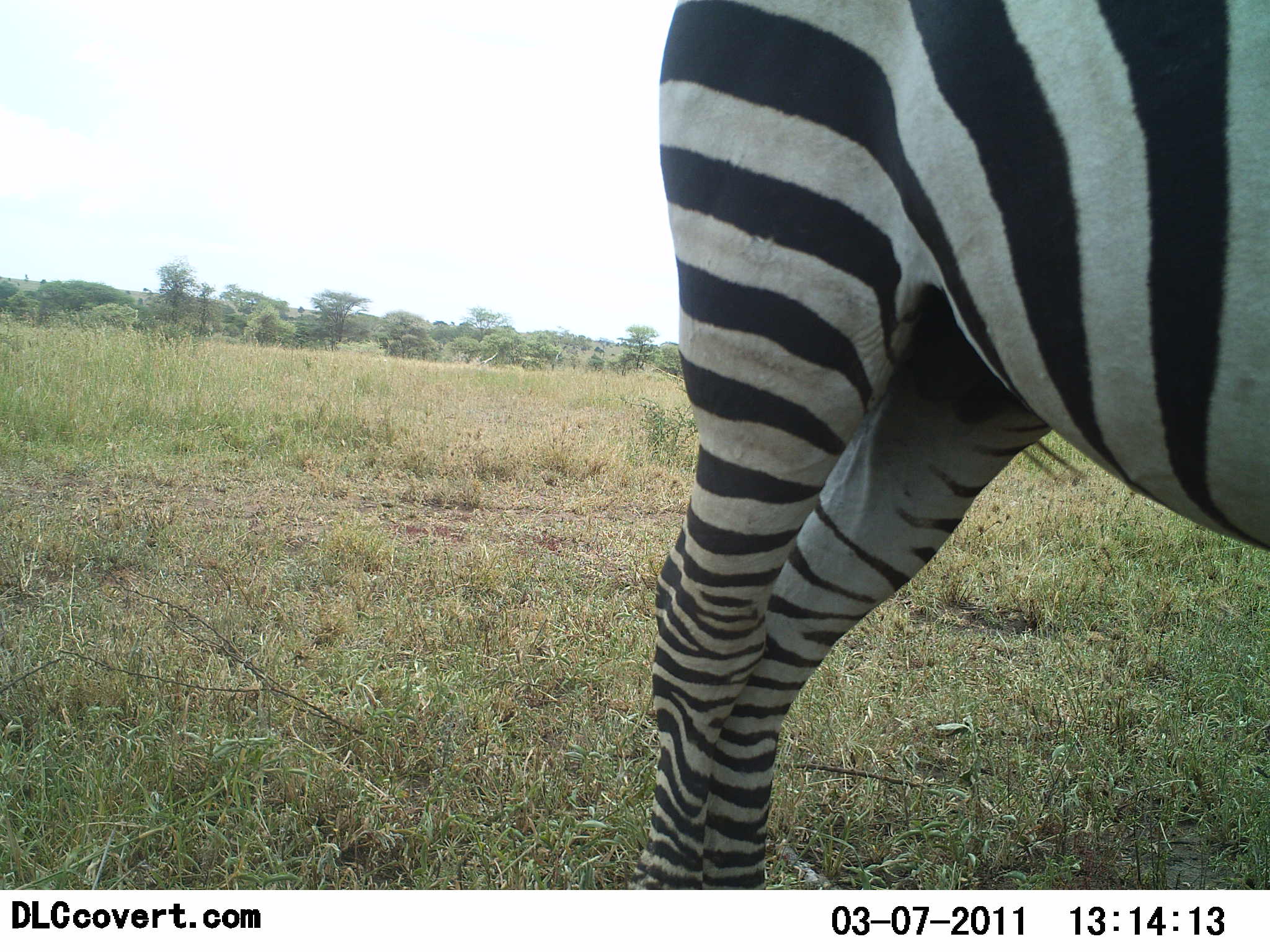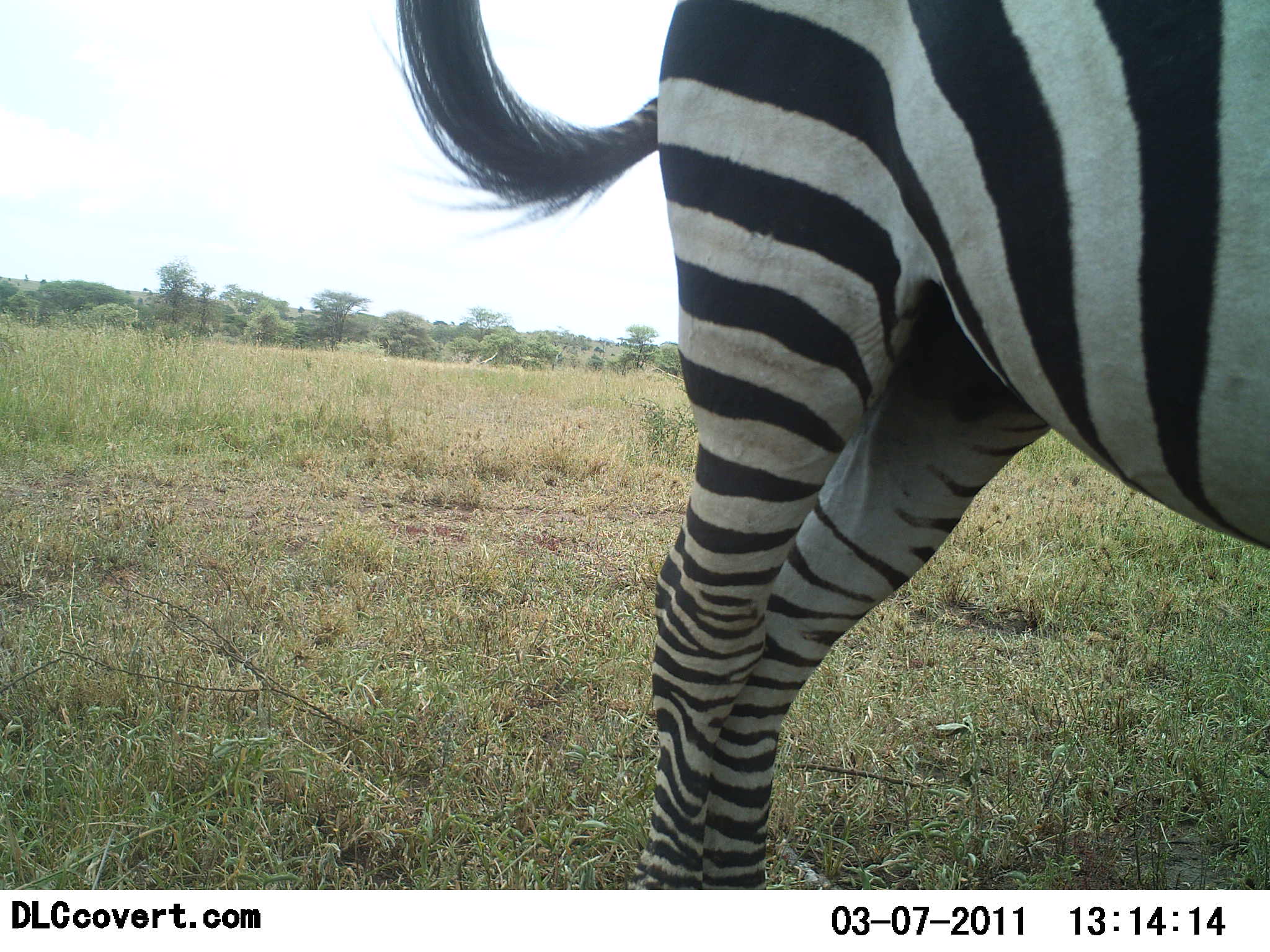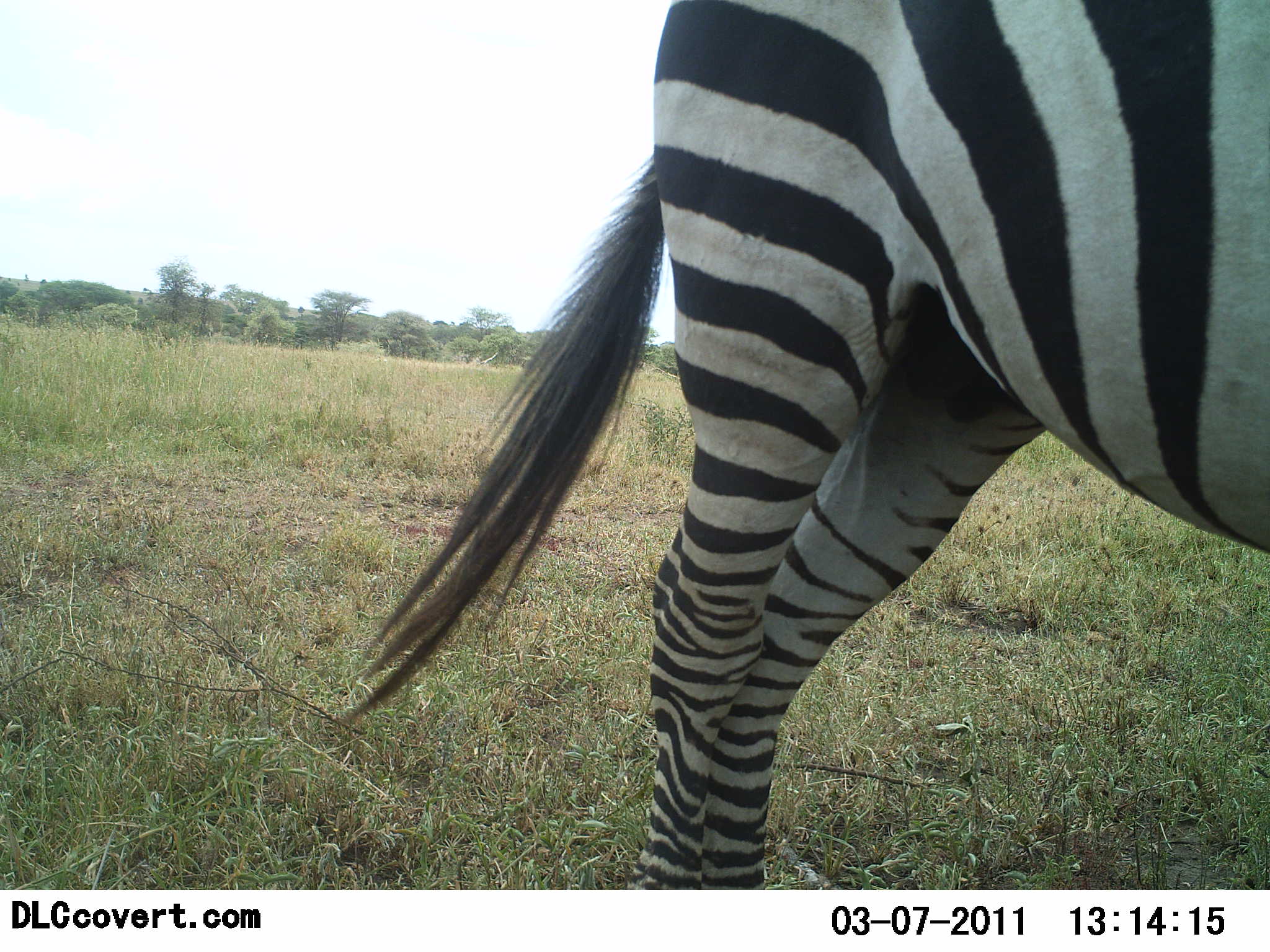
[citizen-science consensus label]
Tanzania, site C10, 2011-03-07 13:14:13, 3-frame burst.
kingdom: Animalia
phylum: Chordata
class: Mammalia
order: Perissodactyla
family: Equidae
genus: Equus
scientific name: Equus quagga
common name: plains zebra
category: zebra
Zebra (plains zebra) (Equus quagga), count 1. Behavior (volunteer vote fractions): standing 100%, resting 0%, moving 0%, interacting 0%. Young present (vote fraction): 0%. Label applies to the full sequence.